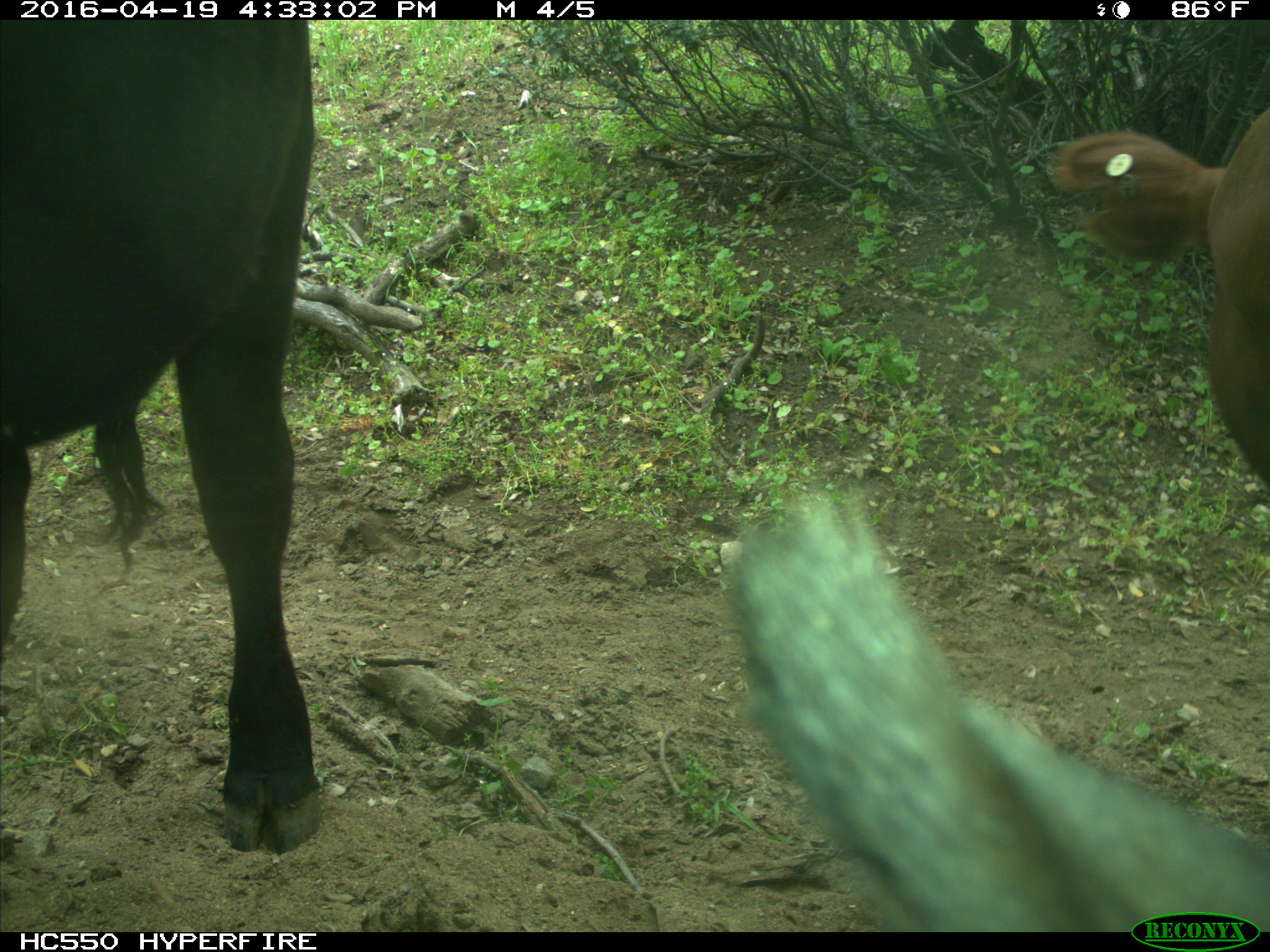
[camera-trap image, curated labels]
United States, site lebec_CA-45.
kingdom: Animalia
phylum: Chordata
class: Mammalia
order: Artiodactyla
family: Bovidae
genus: Bos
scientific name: Bos taurus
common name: domestic cow